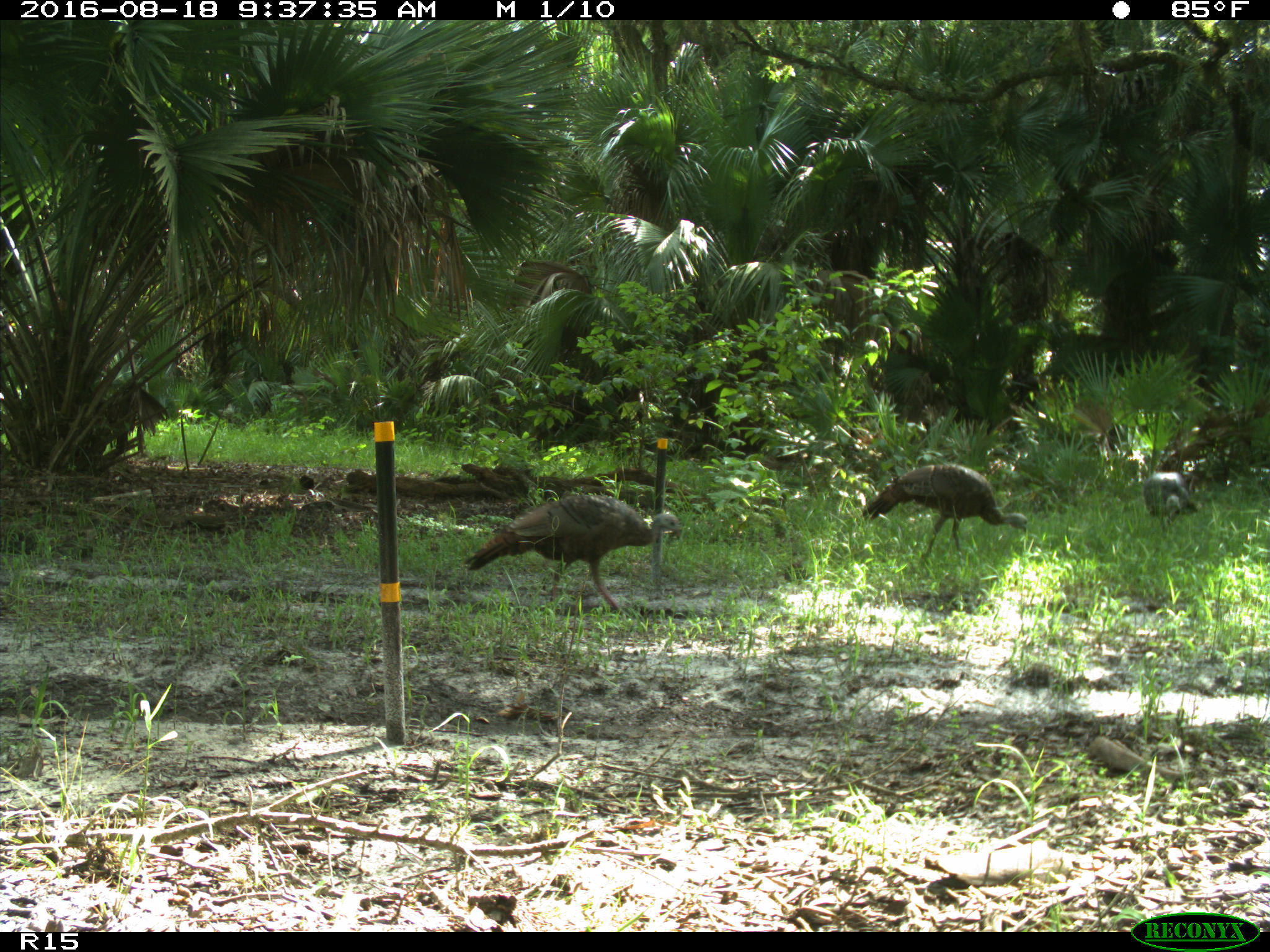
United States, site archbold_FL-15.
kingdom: Animalia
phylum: Chordata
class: Aves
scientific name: Aves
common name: birds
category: unidentified bird